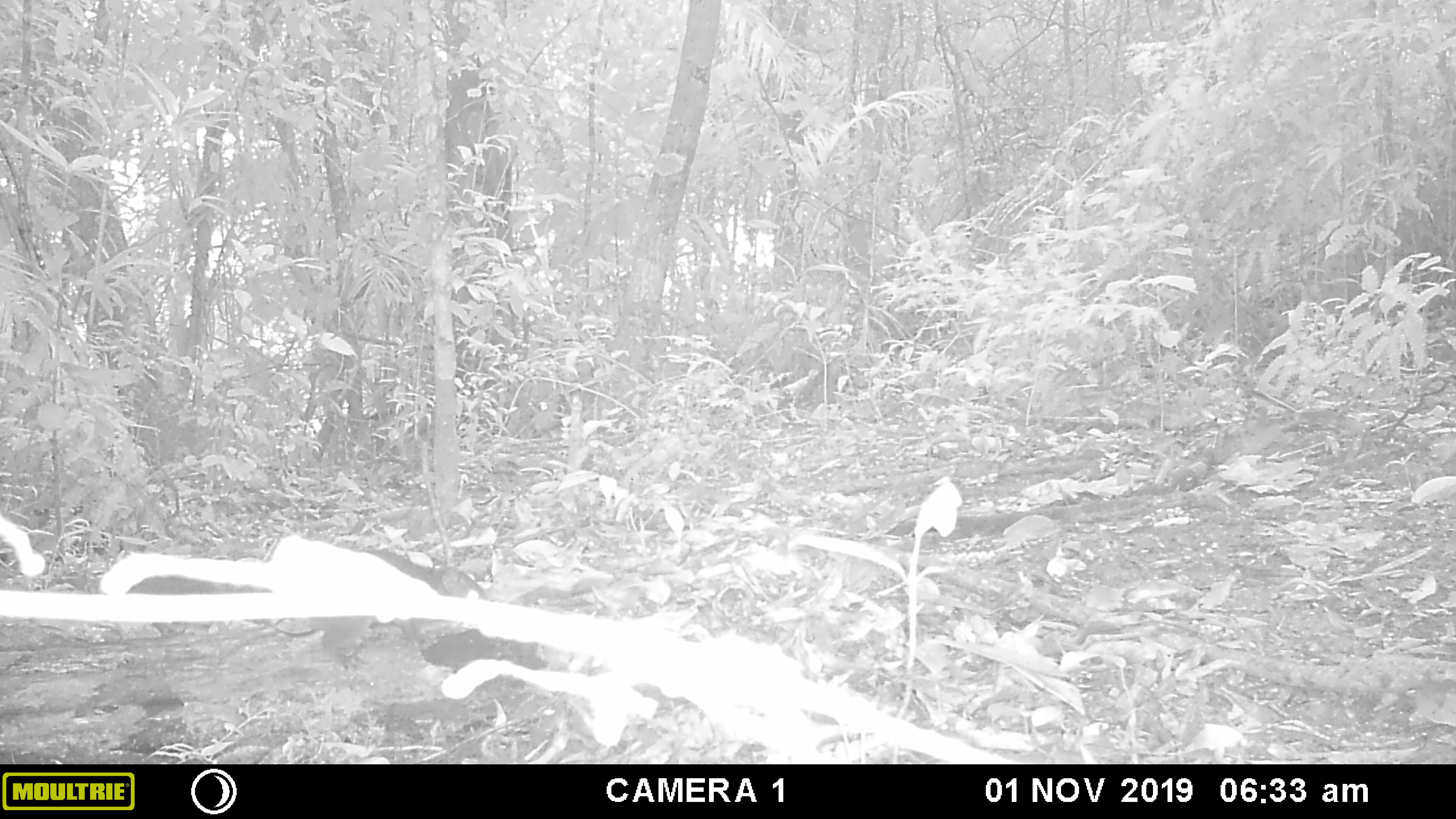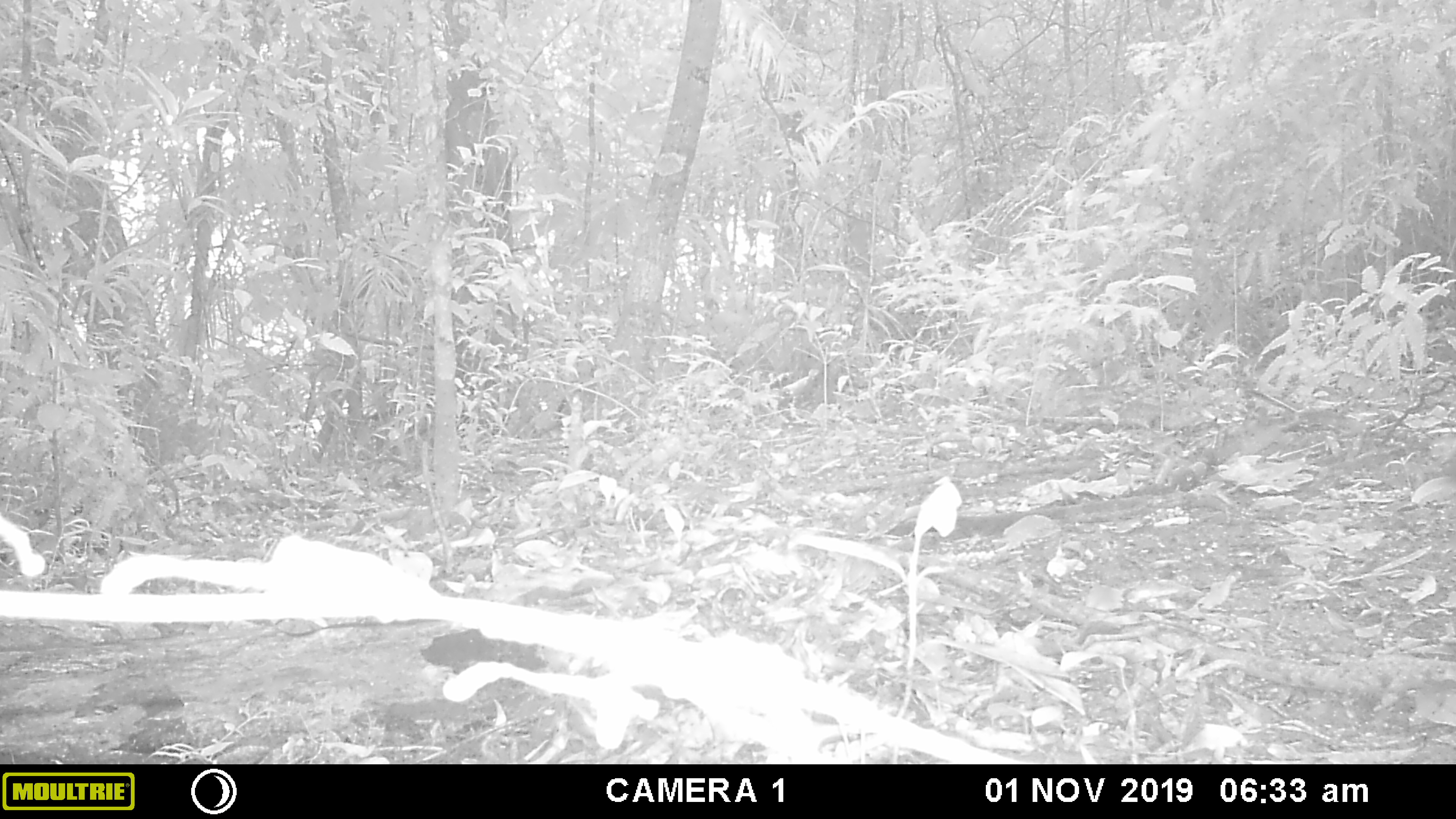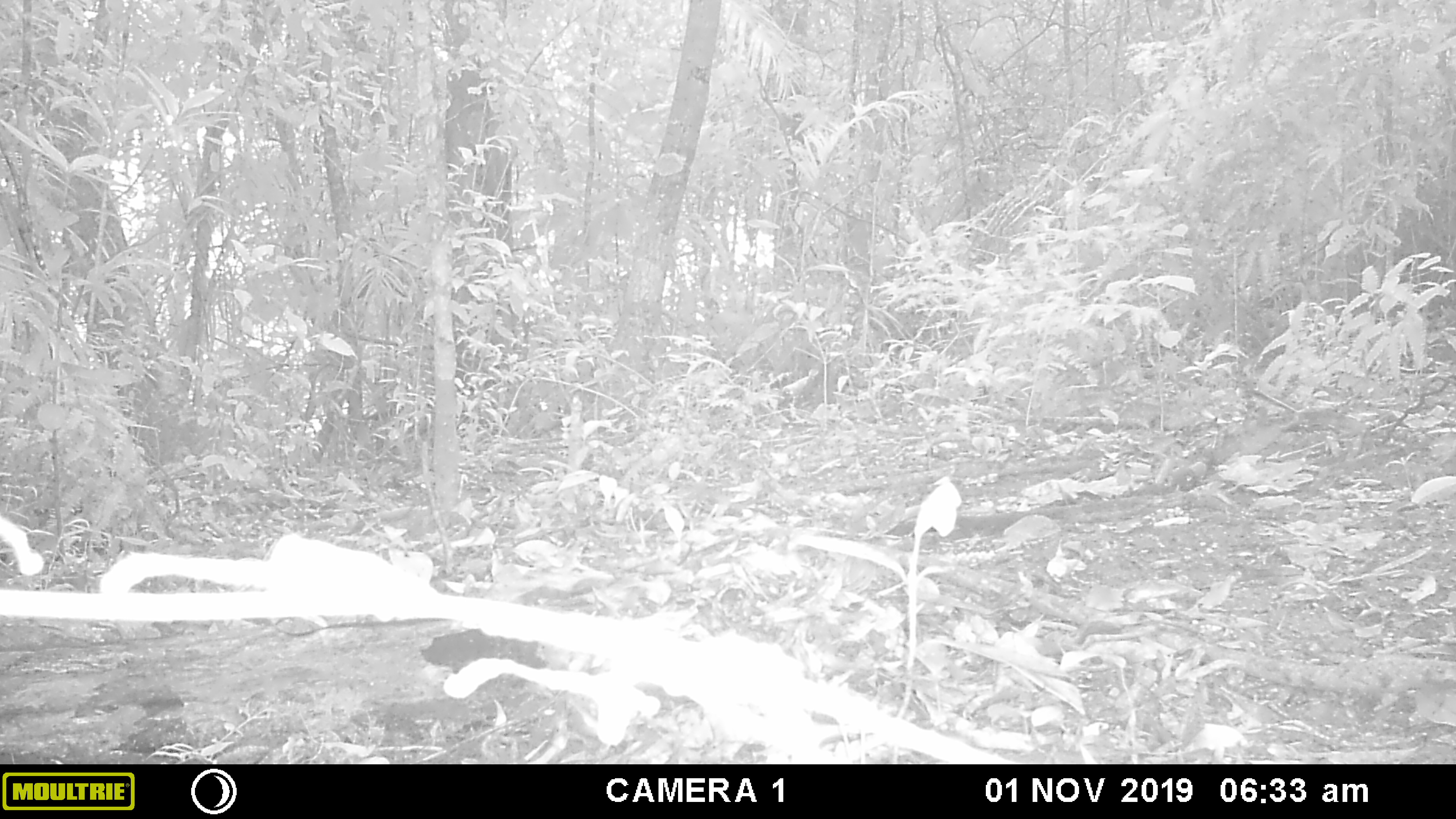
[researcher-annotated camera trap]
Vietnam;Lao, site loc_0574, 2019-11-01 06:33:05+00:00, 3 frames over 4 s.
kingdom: Animalia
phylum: Chordata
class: Mammalia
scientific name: Mammalia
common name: mammal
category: unidentified small mammal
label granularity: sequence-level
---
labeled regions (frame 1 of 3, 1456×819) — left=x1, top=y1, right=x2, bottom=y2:
unidentified small mammal: left=127, top=546, right=487, bottom=633